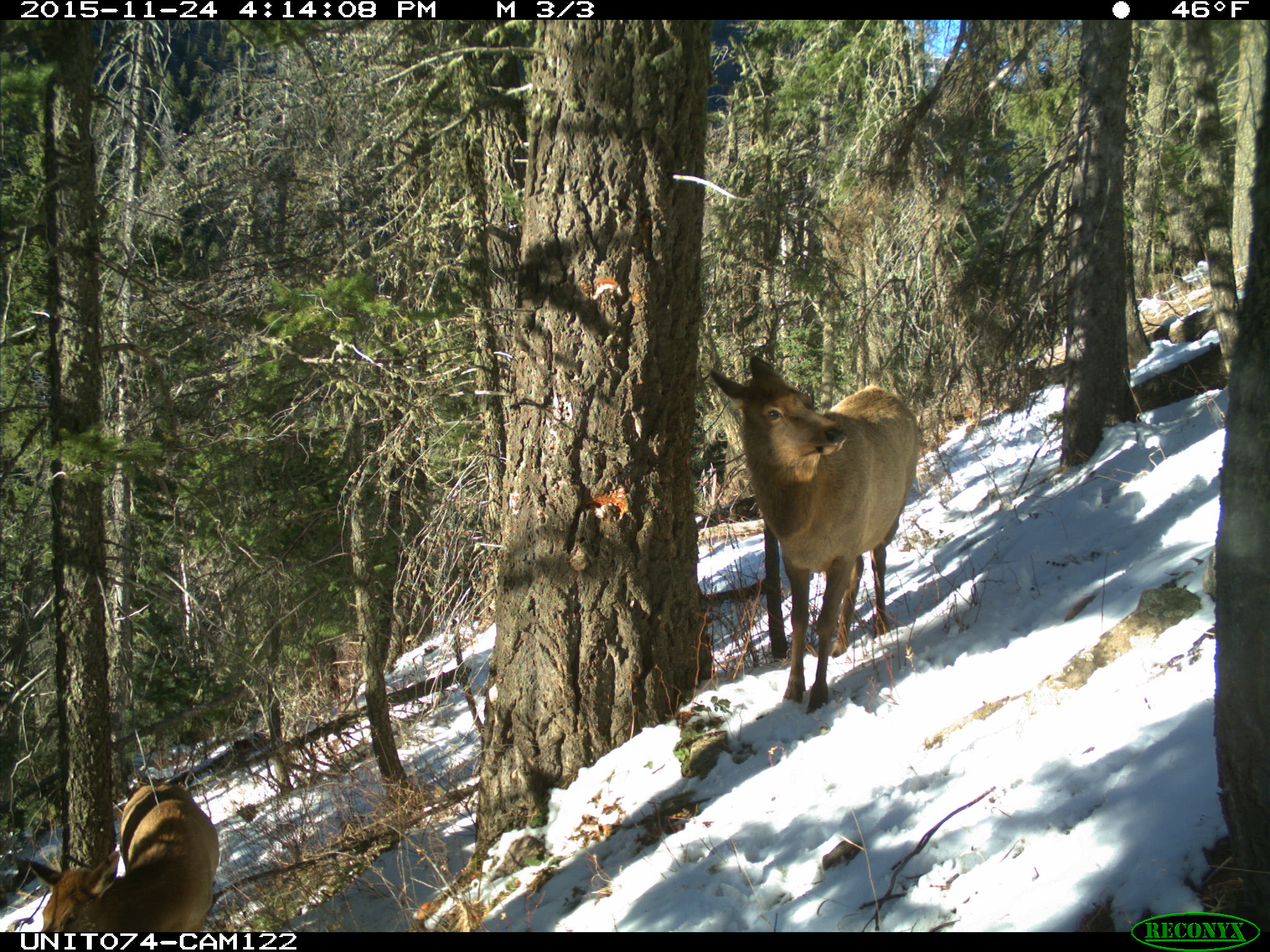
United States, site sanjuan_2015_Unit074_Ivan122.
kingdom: Animalia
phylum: Chordata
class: Mammalia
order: Artiodactyla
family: Cervidae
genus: Cervus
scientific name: Cervus elaphus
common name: red deer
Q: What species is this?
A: Cervus elaphus (red deer).